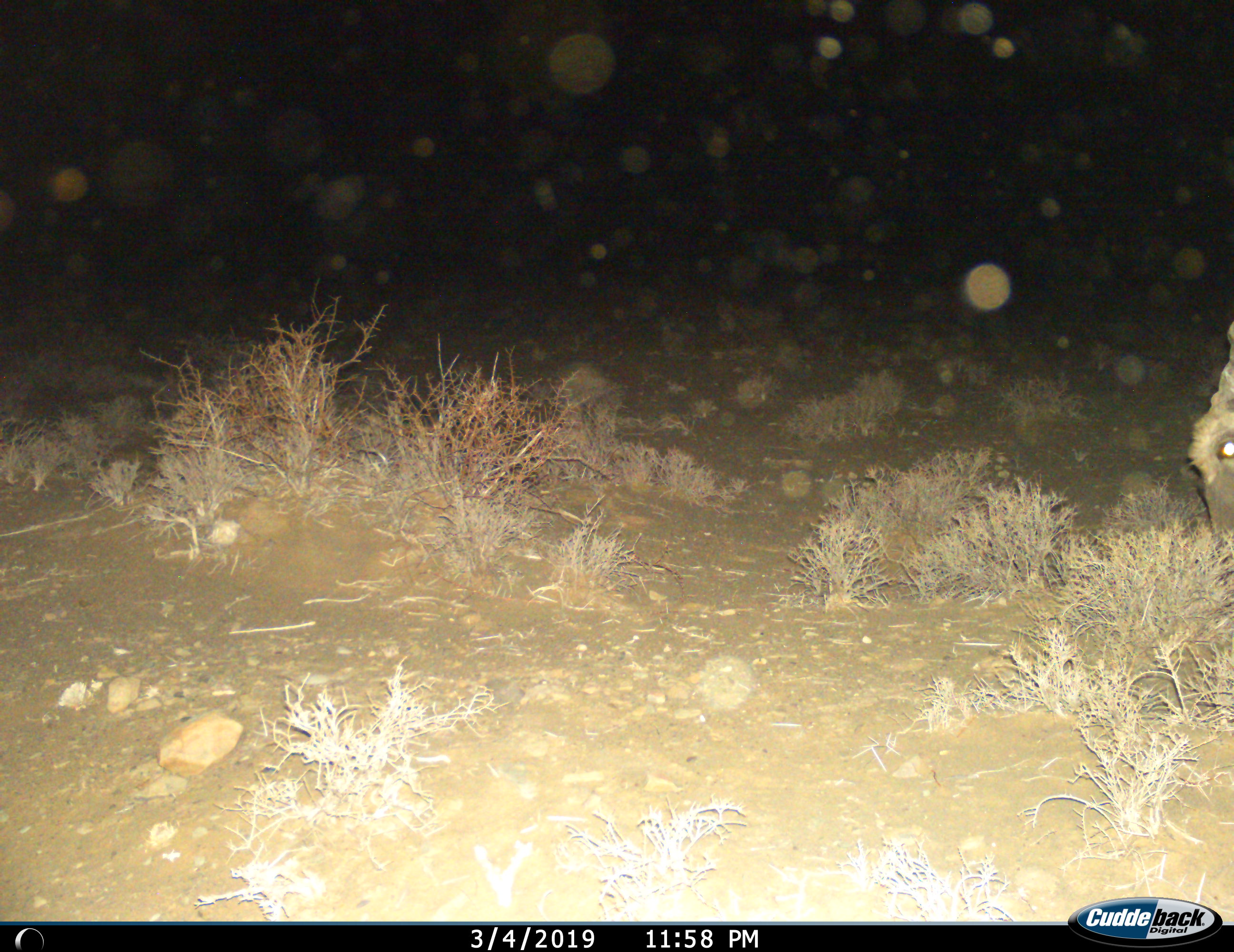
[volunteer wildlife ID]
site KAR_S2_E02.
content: unidentified animal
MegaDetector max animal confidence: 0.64